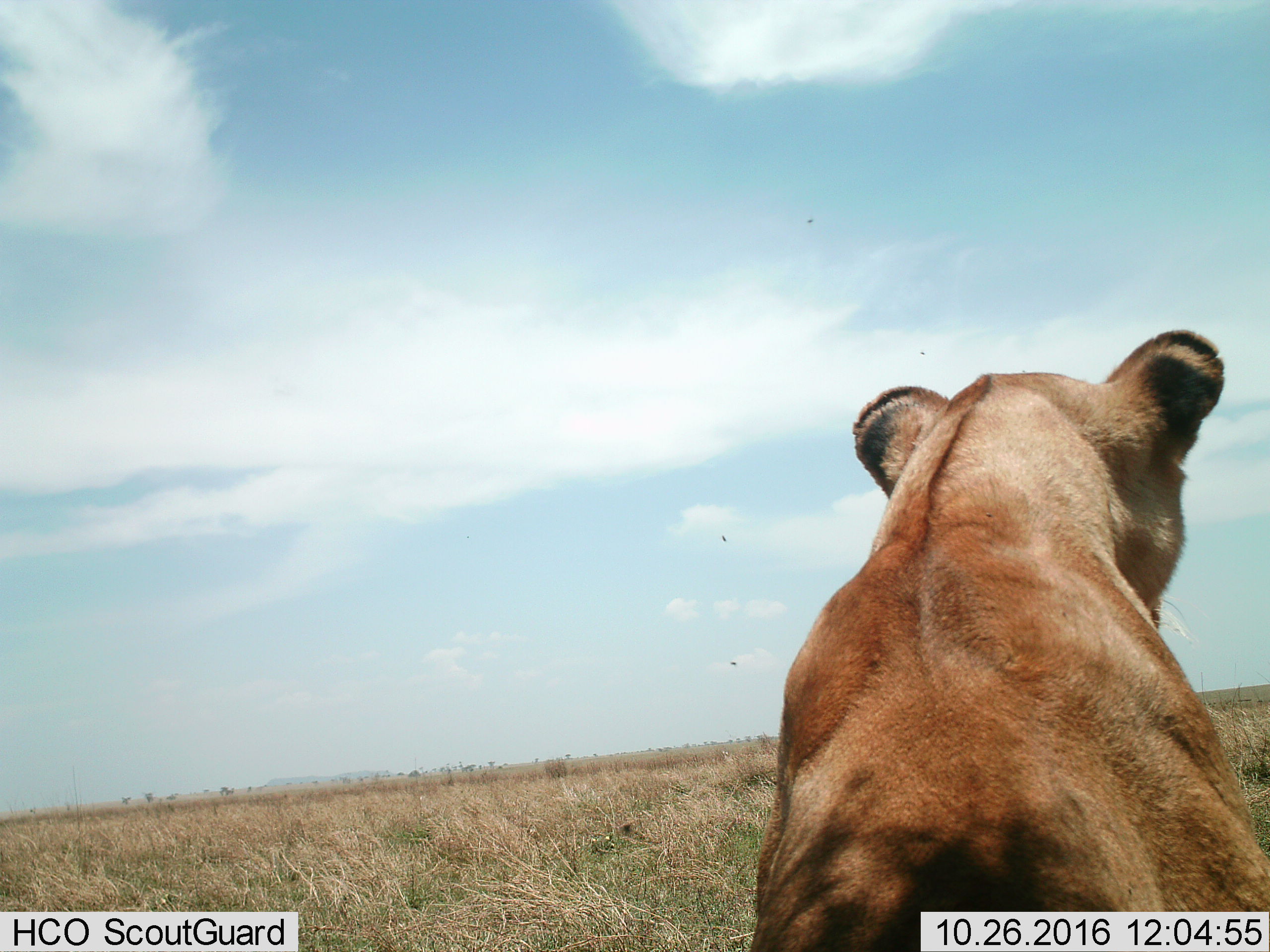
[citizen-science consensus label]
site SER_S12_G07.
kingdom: Animalia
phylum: Chordata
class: Mammalia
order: Carnivora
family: Felidae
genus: Panthera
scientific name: Panthera leo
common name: lion female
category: lionfemale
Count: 1.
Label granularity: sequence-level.